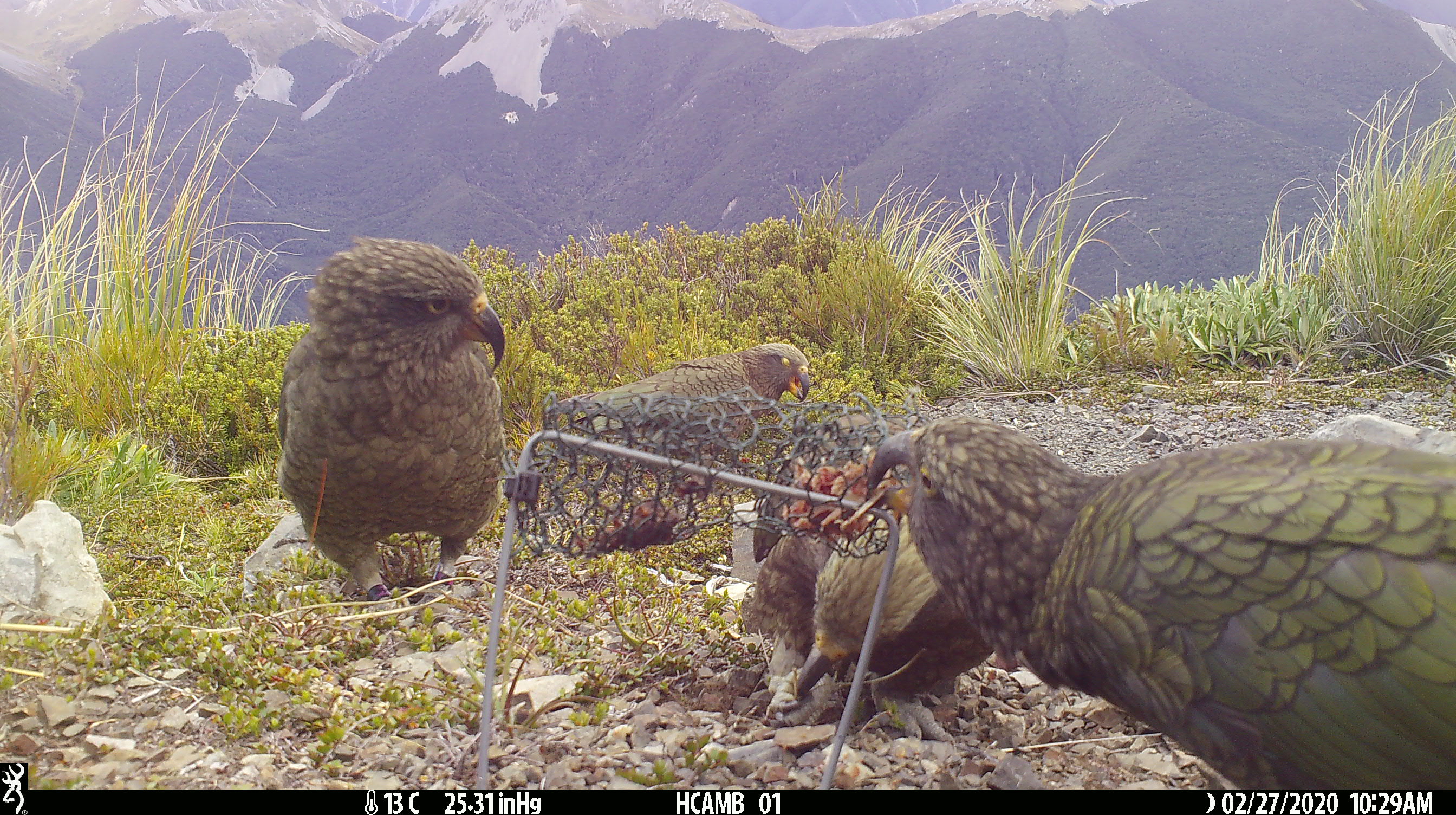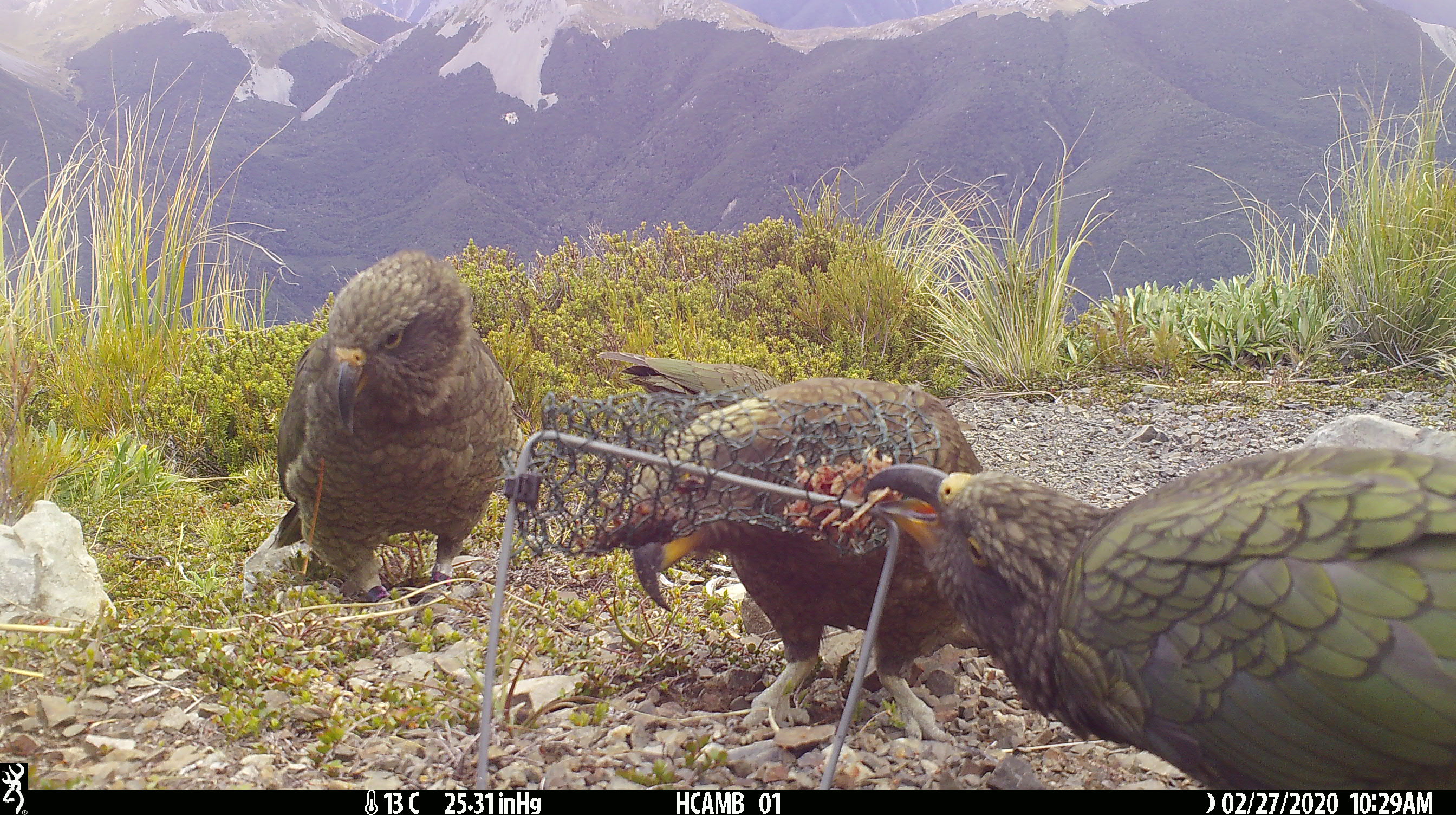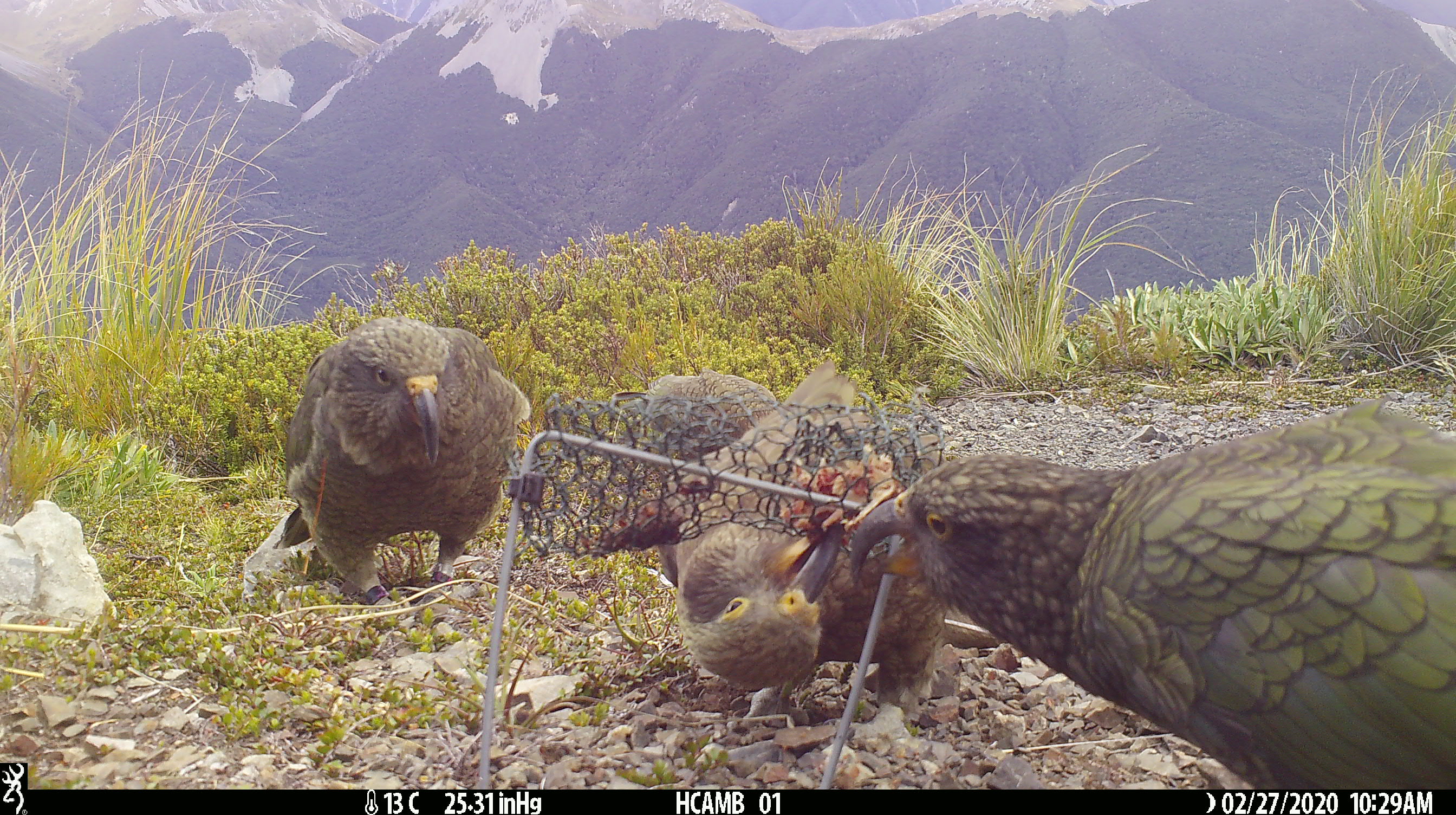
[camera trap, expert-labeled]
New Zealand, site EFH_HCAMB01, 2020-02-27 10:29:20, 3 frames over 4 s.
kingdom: Animalia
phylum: Chordata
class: Aves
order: Psittaciformes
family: Strigopidae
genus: Nestor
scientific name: Nestor notabilis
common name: kea